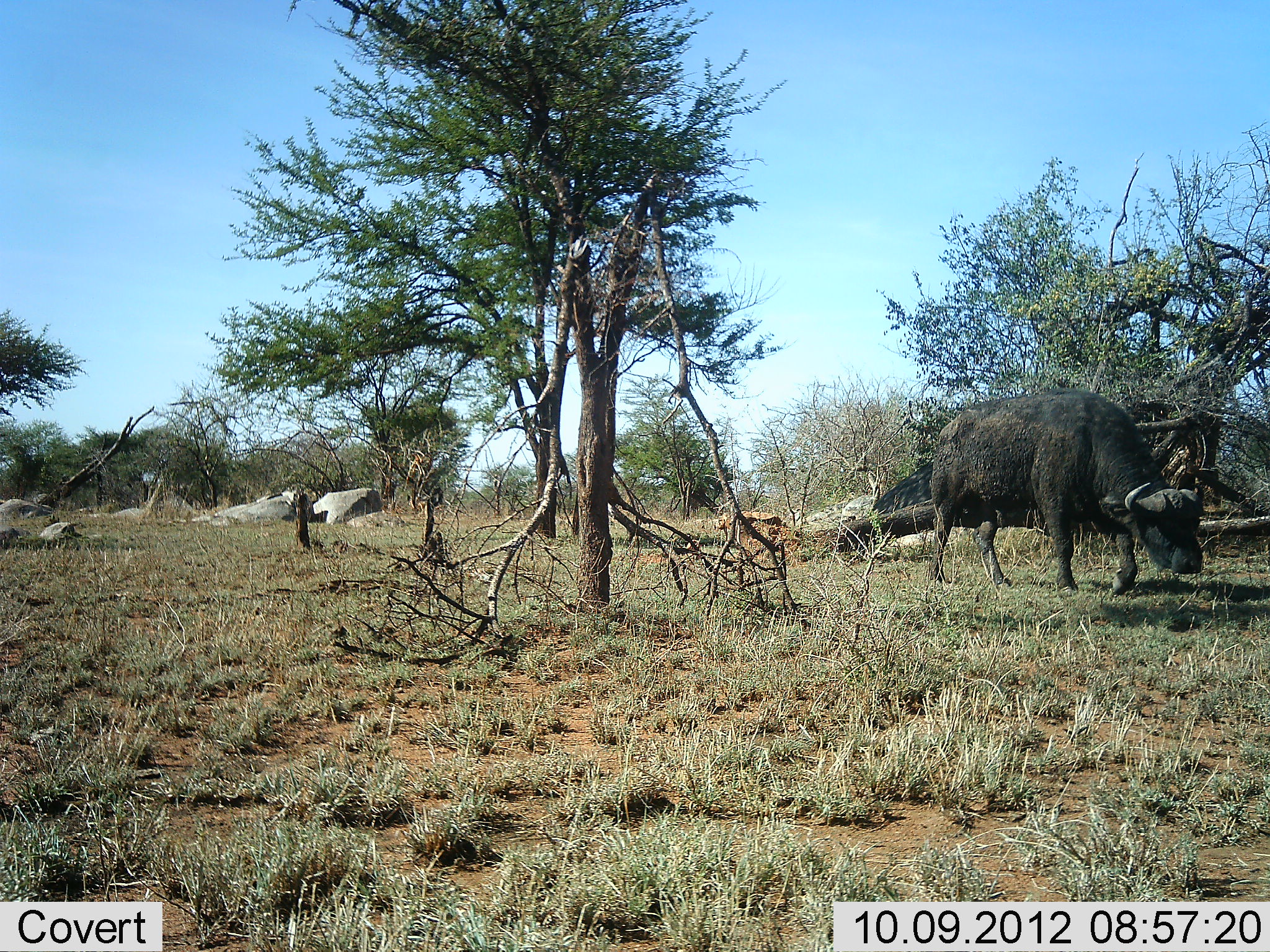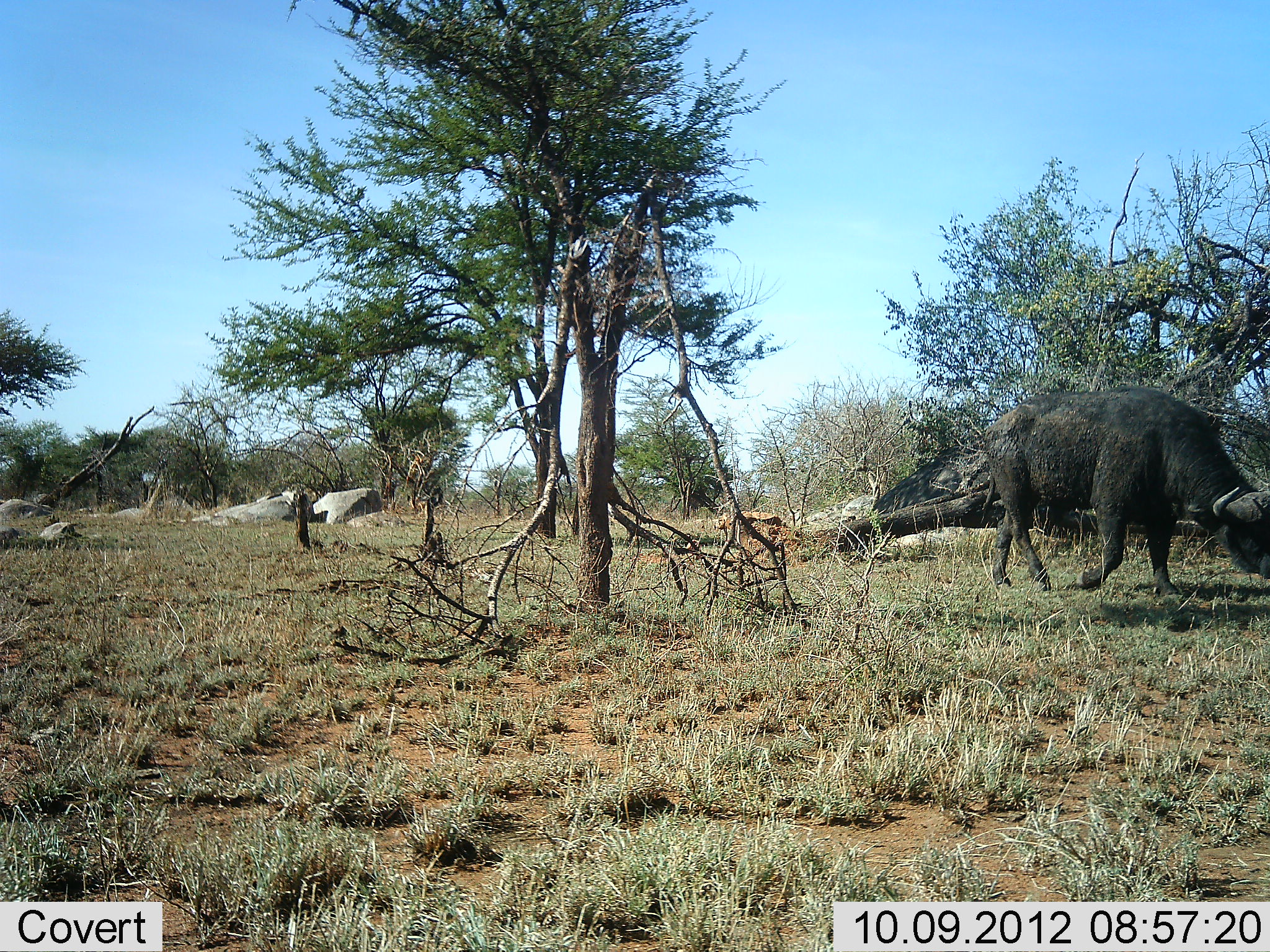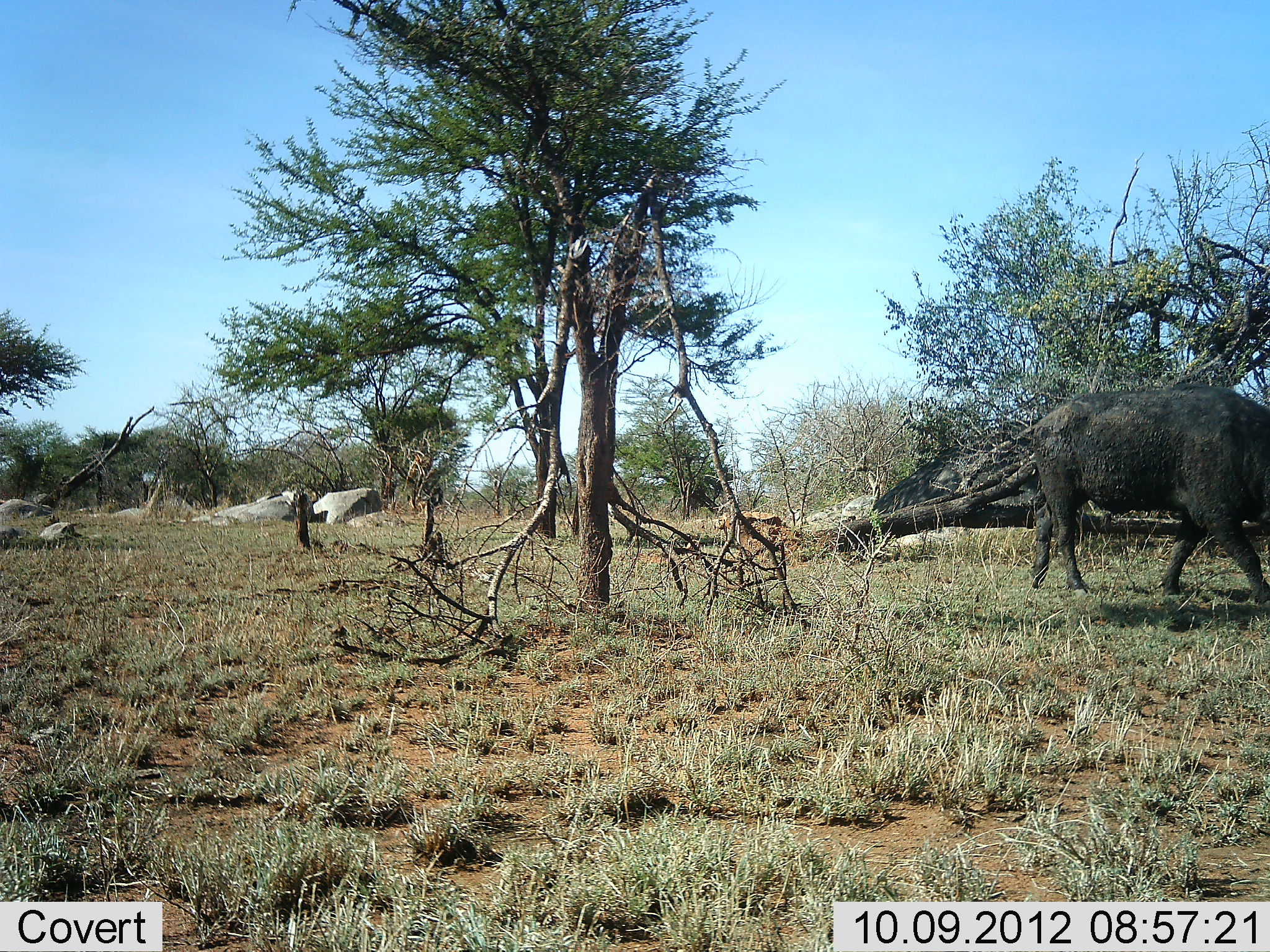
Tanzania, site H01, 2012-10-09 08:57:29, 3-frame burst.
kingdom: Animalia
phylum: Chordata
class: Mammalia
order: Artiodactyla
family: Bovidae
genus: Syncerus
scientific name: Syncerus caffer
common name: cape buffalo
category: buffalo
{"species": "buffalo (cape buffalo) (Syncerus caffer)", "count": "1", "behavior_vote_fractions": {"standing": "0%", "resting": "0%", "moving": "90%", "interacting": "0%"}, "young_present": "0%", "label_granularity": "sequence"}